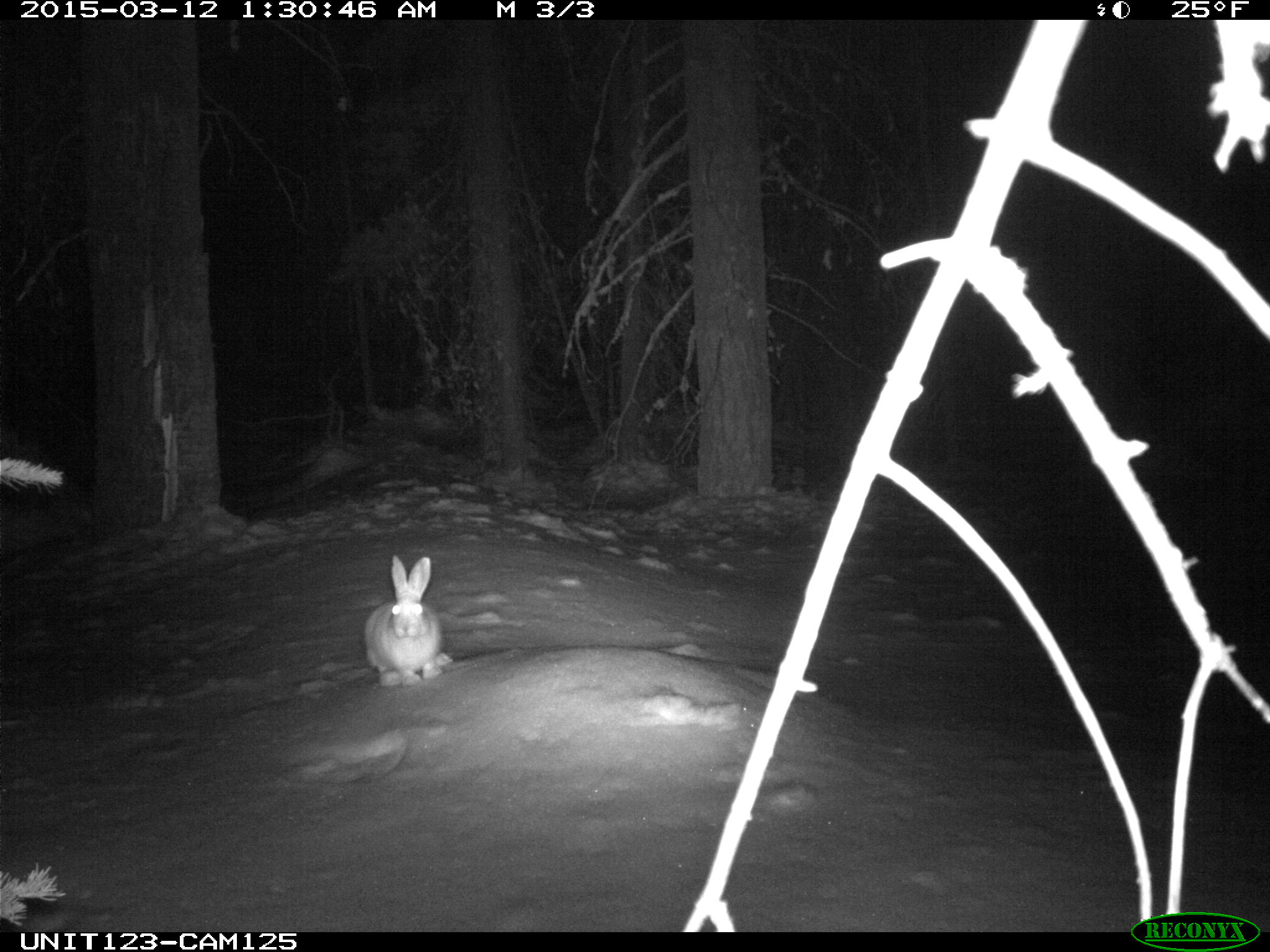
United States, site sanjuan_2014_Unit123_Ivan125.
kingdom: Animalia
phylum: Chordata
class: Mammalia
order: Lagomorpha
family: Leporidae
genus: Lepus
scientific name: Lepus americanus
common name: snowshoe hare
Lepus americanus (snowshoe hare).